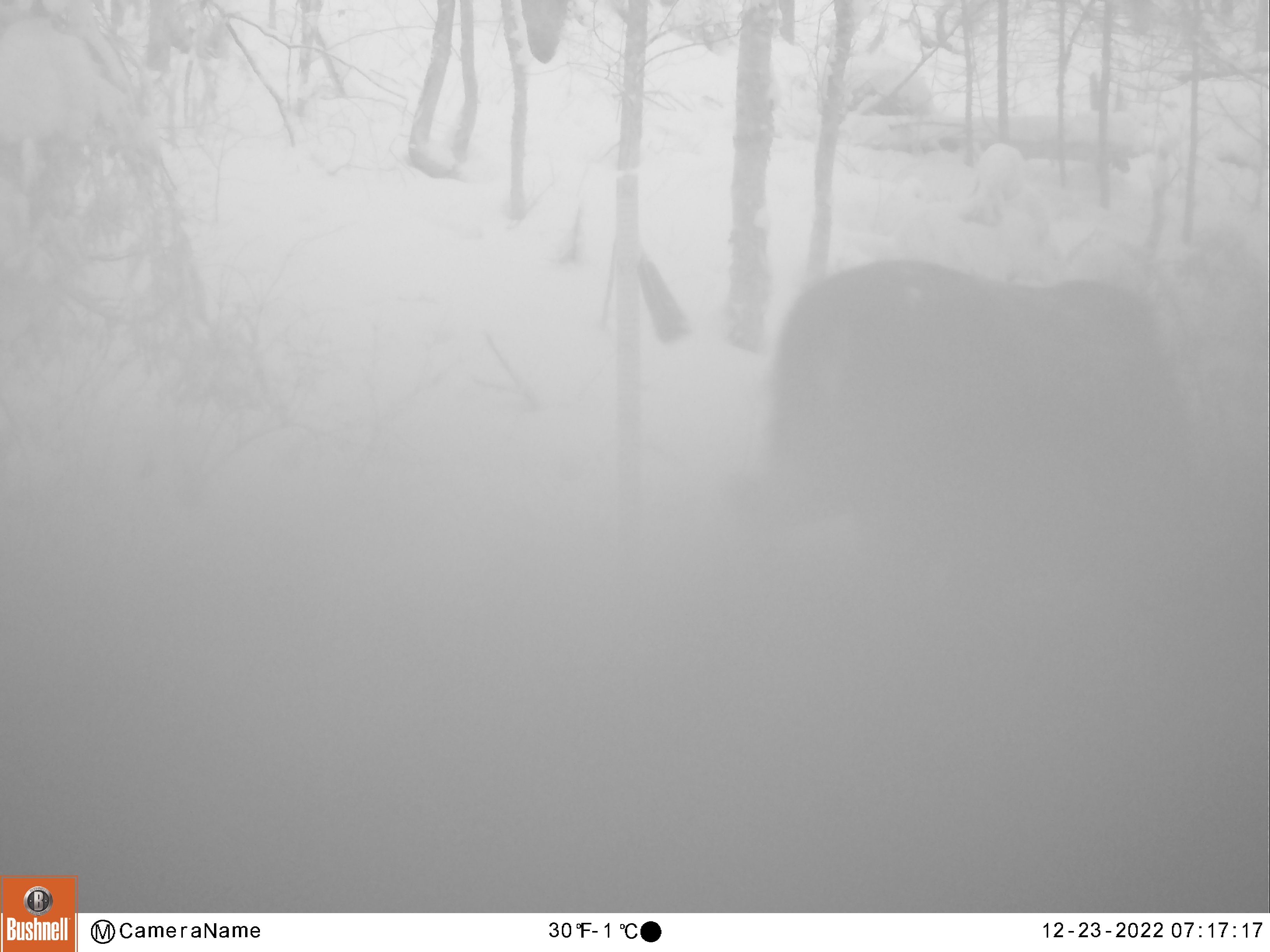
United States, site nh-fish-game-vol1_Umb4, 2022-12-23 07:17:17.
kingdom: Animalia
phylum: Chordata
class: Mammalia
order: Artiodactyla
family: Cervidae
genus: Alces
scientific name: Alces alces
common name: moose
Moose (Alces alces).